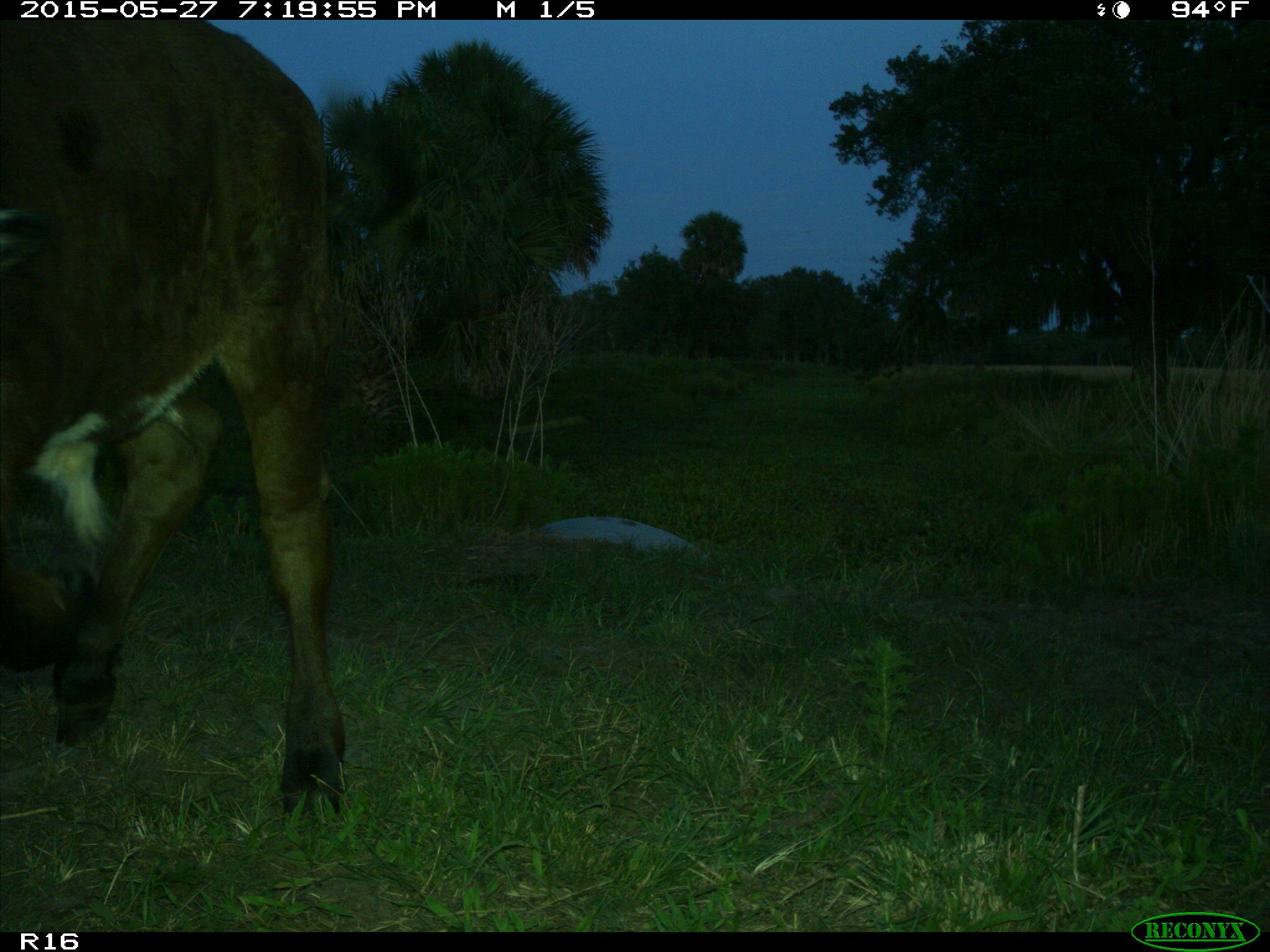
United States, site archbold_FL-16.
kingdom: Animalia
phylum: Chordata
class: Mammalia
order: Artiodactyla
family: Bovidae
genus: Bos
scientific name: Bos taurus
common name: domestic cow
Bos taurus (domestic cow).